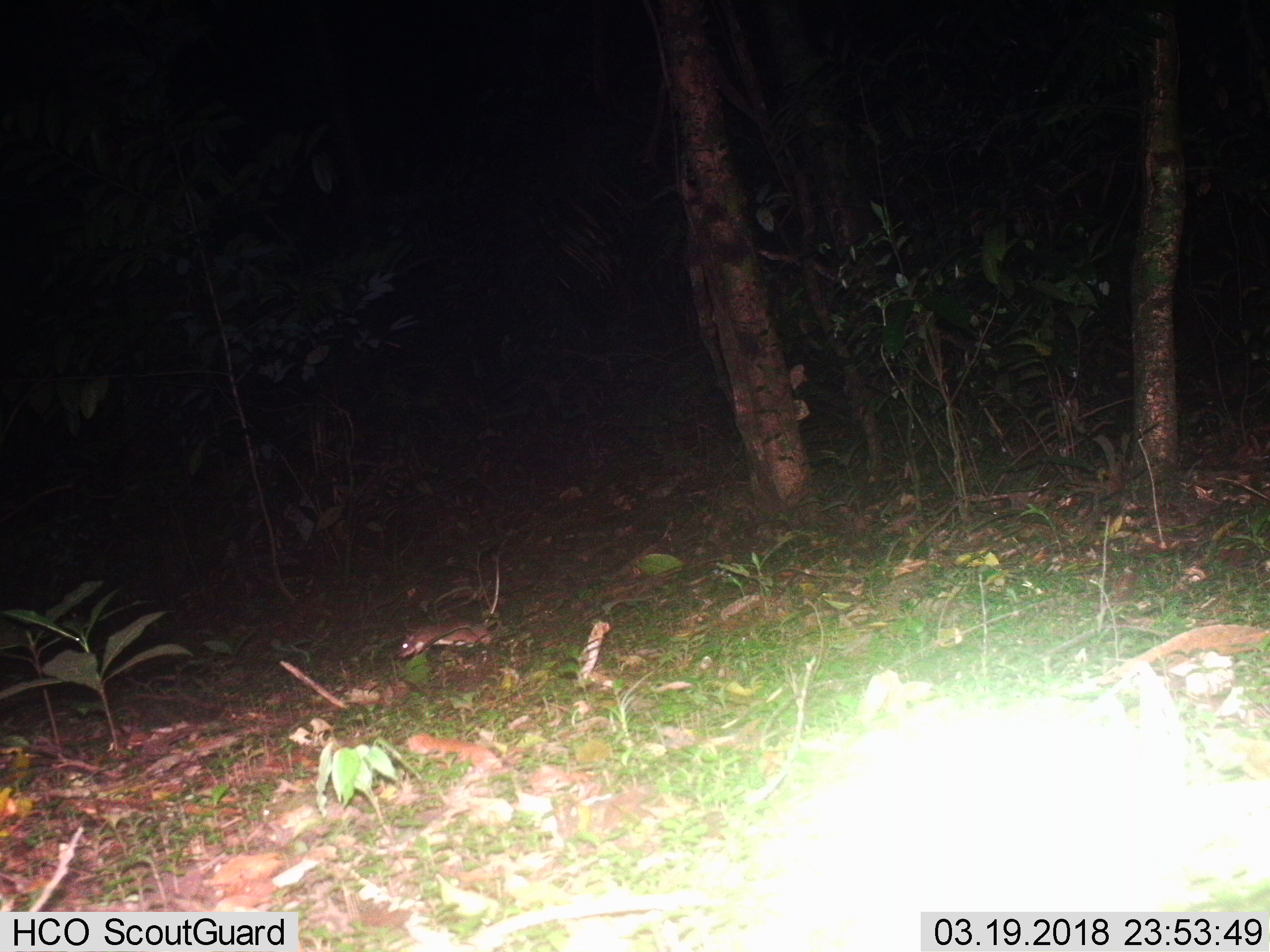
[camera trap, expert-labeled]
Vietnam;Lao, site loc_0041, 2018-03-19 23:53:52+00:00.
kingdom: Animalia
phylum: Chordata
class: Mammalia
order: Rodentia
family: Muridae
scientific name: Muridae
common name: old-world mice and rats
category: unidentified murid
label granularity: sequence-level